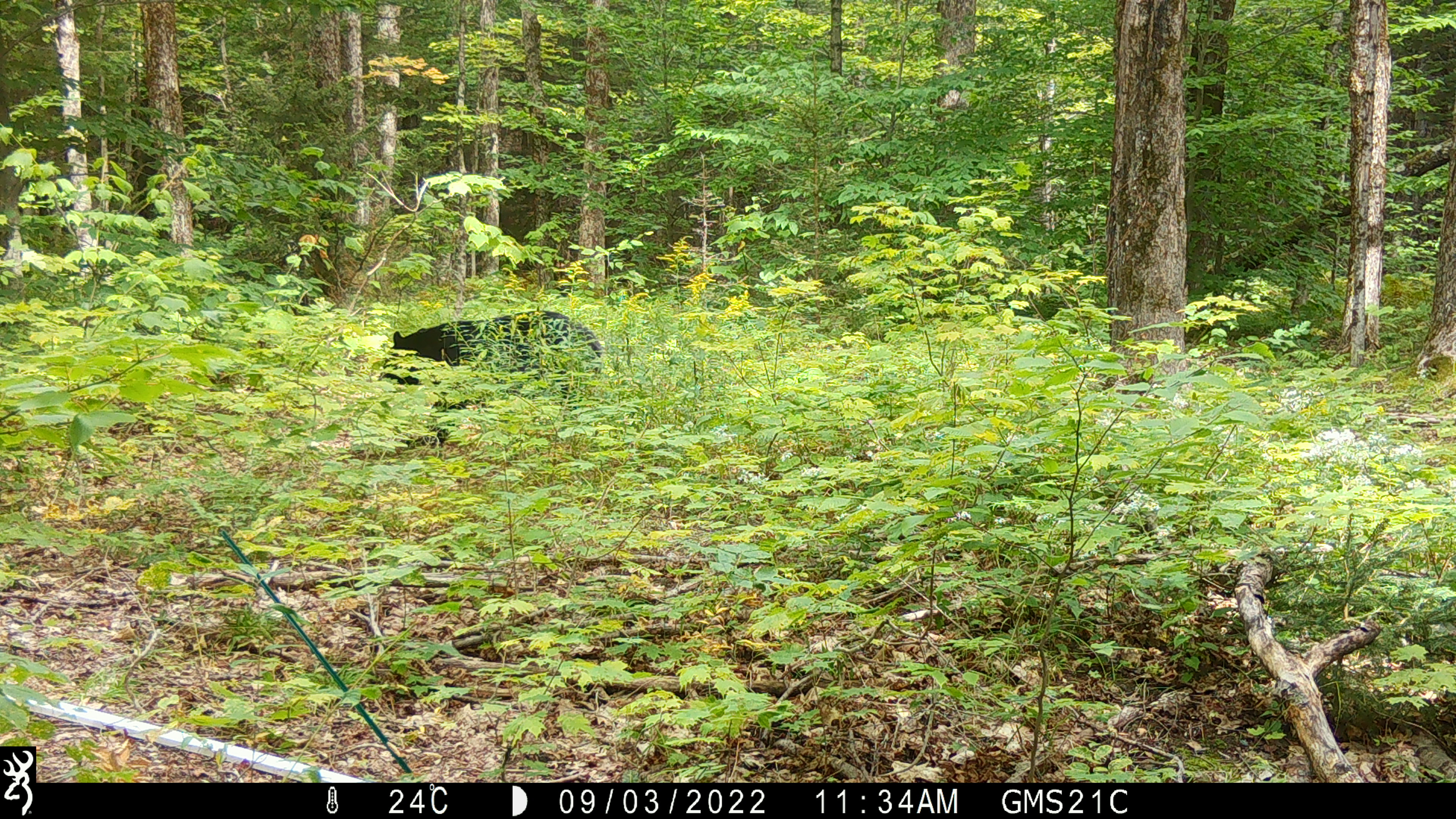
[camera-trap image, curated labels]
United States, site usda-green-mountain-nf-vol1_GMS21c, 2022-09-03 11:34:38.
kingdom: Animalia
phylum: Chordata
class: Mammalia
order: Carnivora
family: Ursidae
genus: Ursus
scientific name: Ursus americanus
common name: black bear